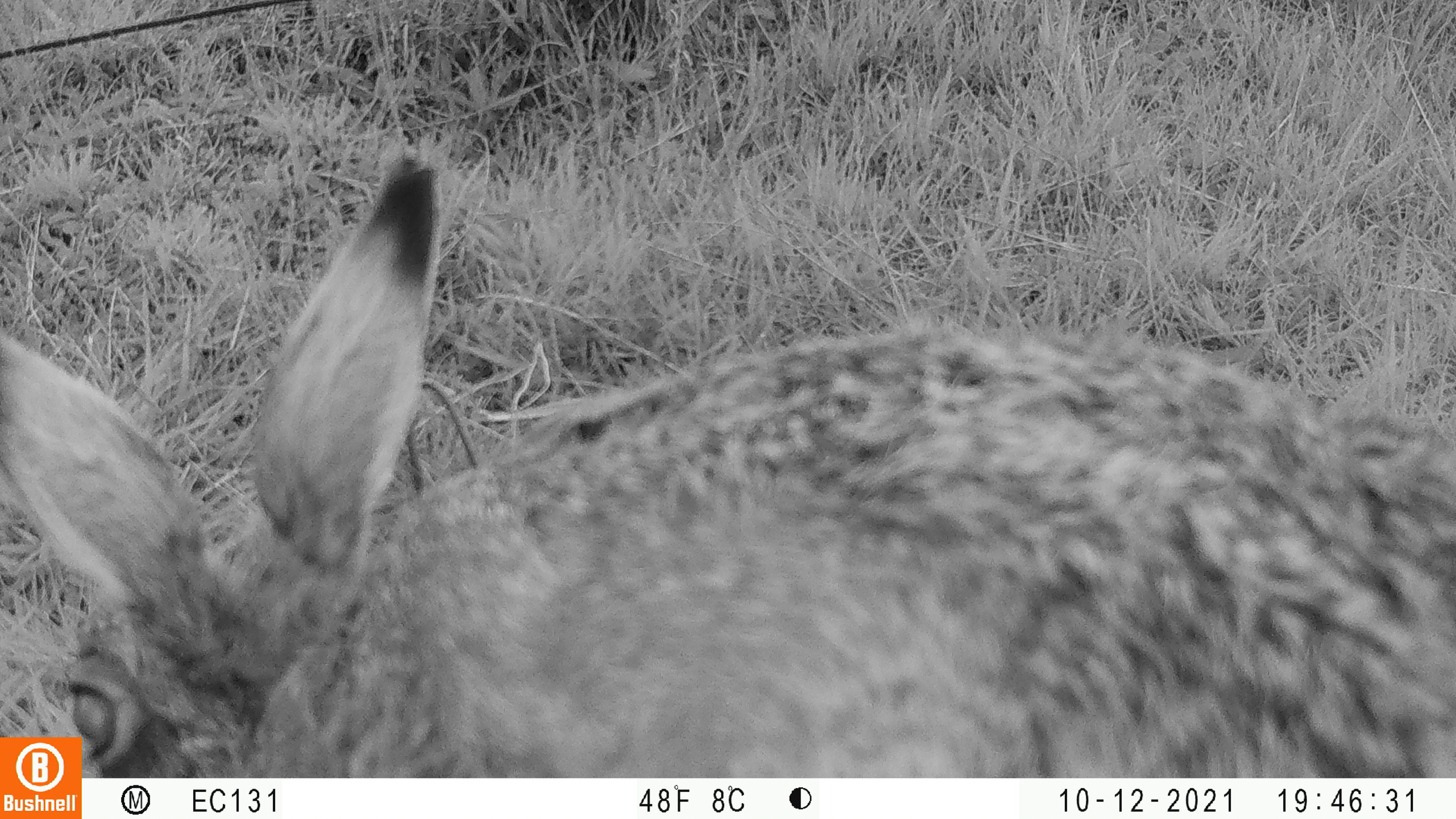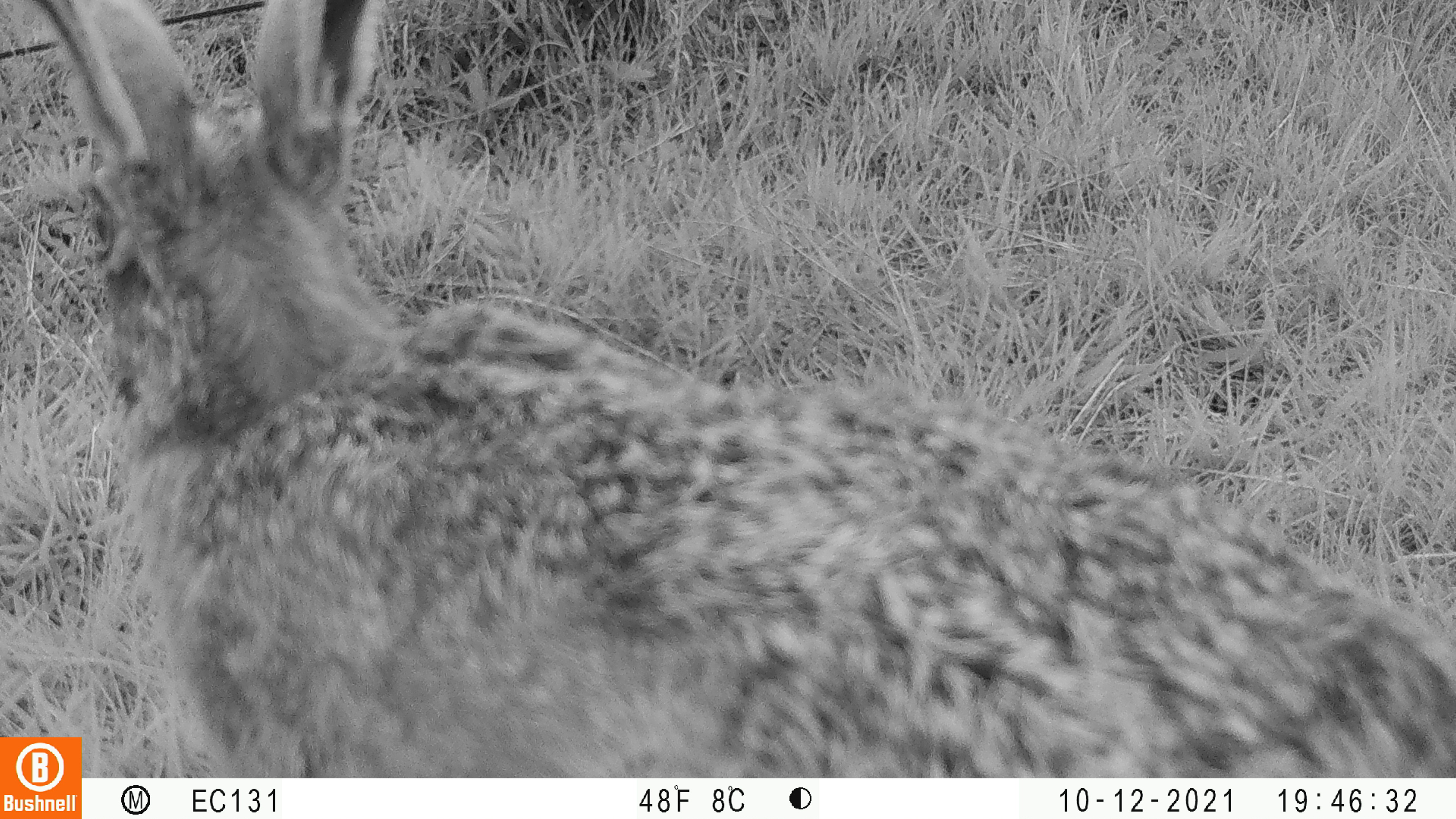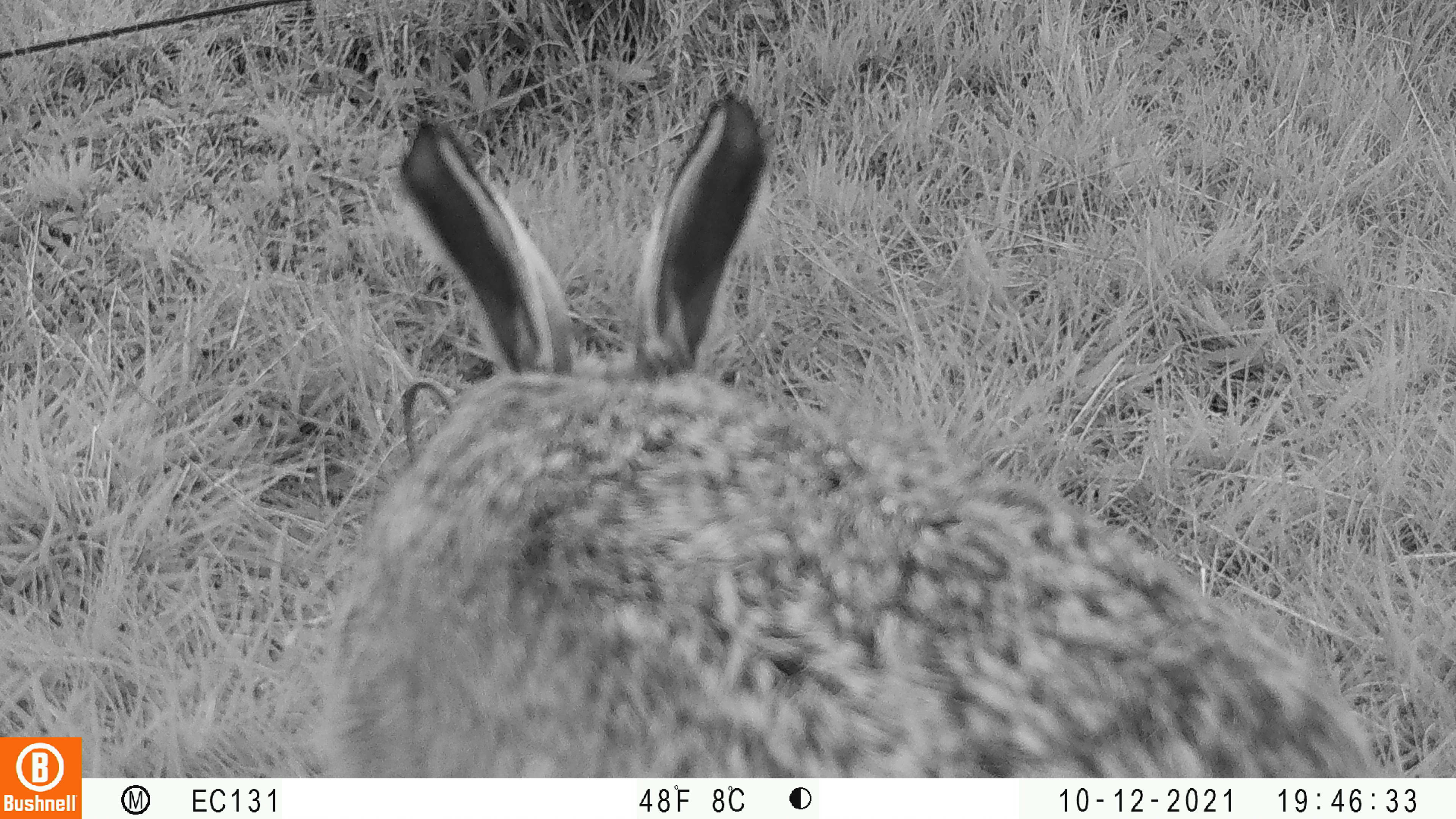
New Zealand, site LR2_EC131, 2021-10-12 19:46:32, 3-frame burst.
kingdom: Animalia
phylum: Chordata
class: Mammalia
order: Lagomorpha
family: Leporidae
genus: Lepus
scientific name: Lepus europaeus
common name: brown hare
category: hare